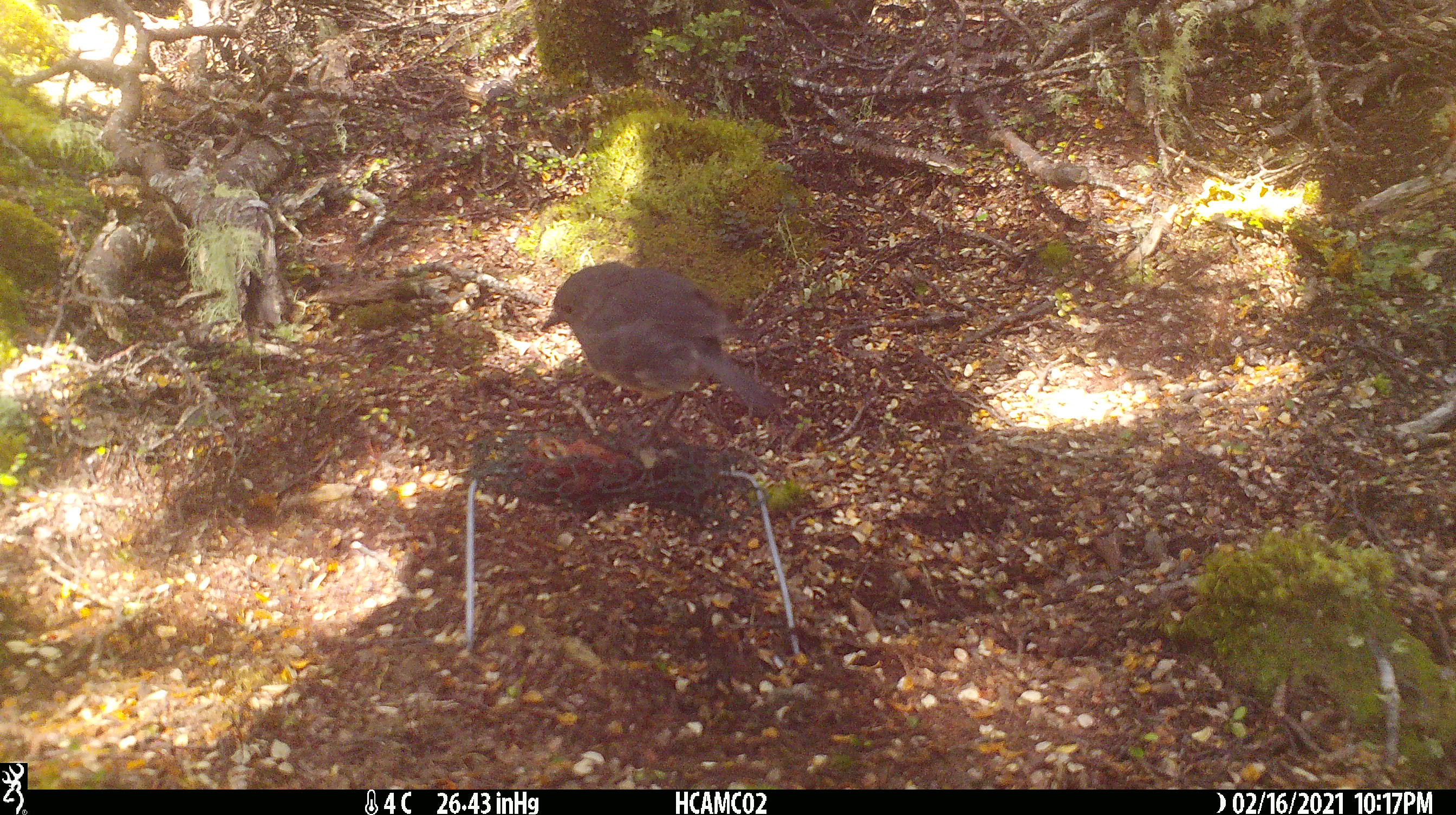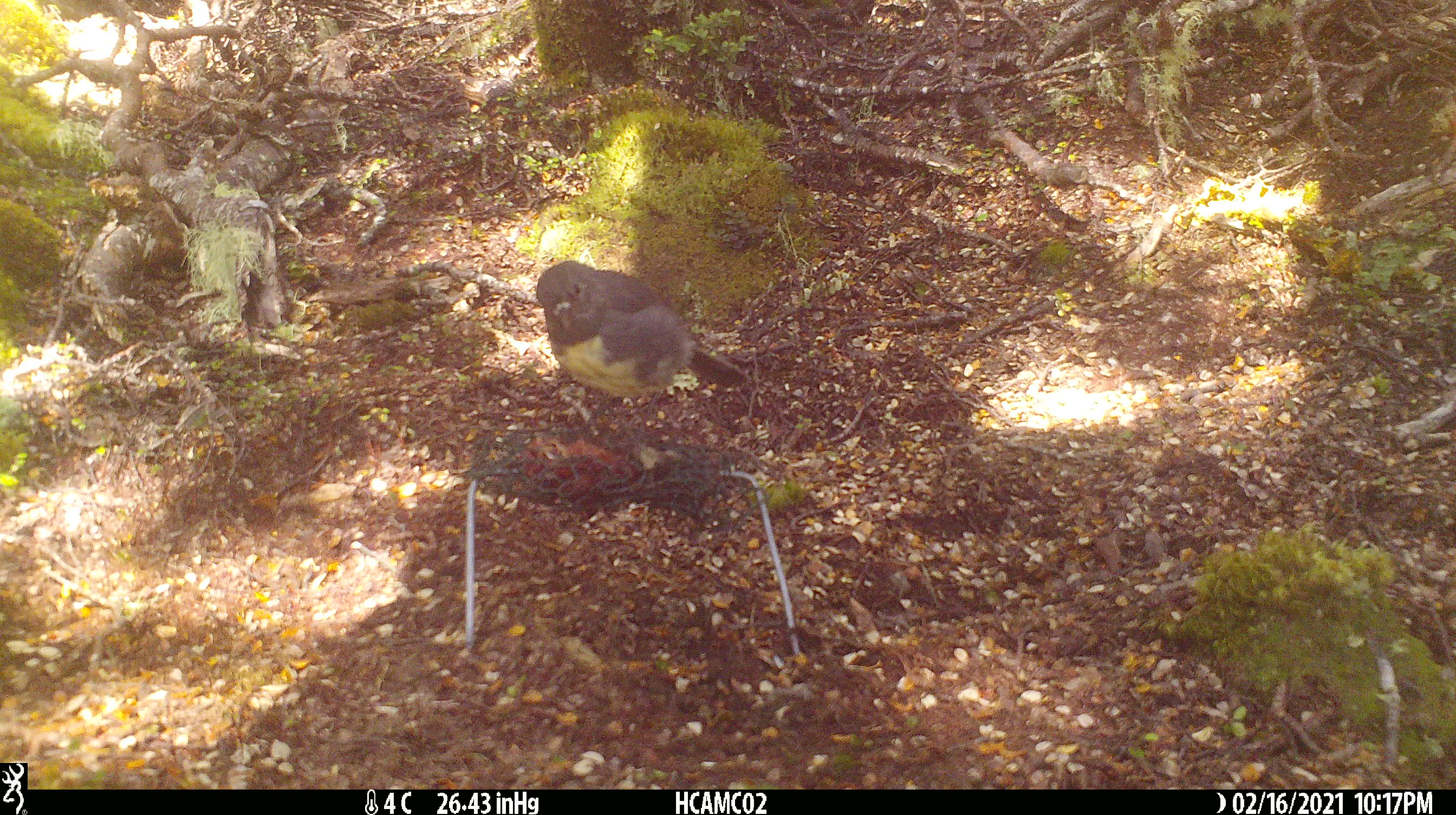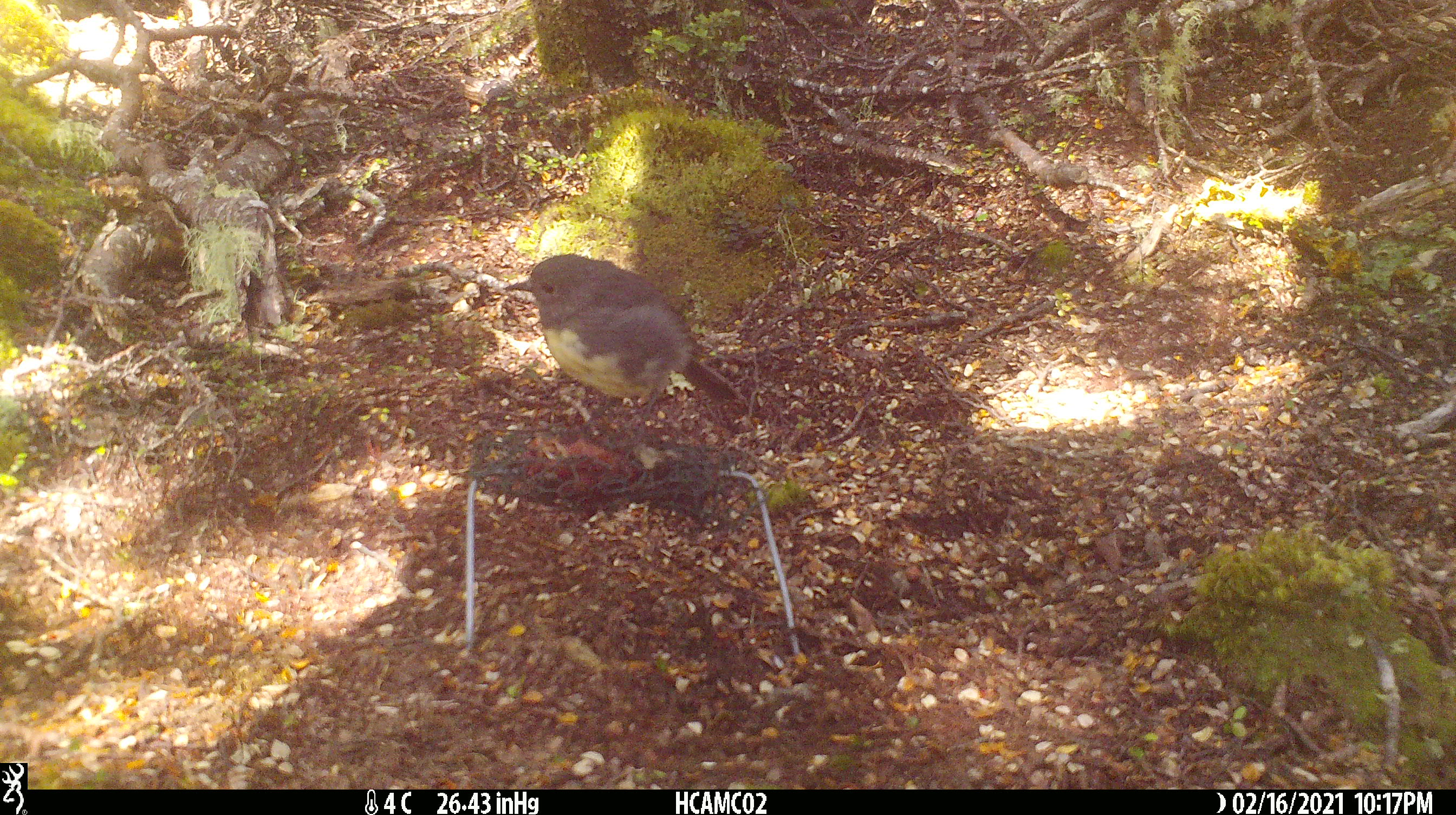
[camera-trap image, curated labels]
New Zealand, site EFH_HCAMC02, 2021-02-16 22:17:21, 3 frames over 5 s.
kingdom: Animalia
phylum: Chordata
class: Aves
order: Passeriformes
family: Petroicidae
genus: Petroica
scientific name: Petroica australis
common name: new zealand robin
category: robin